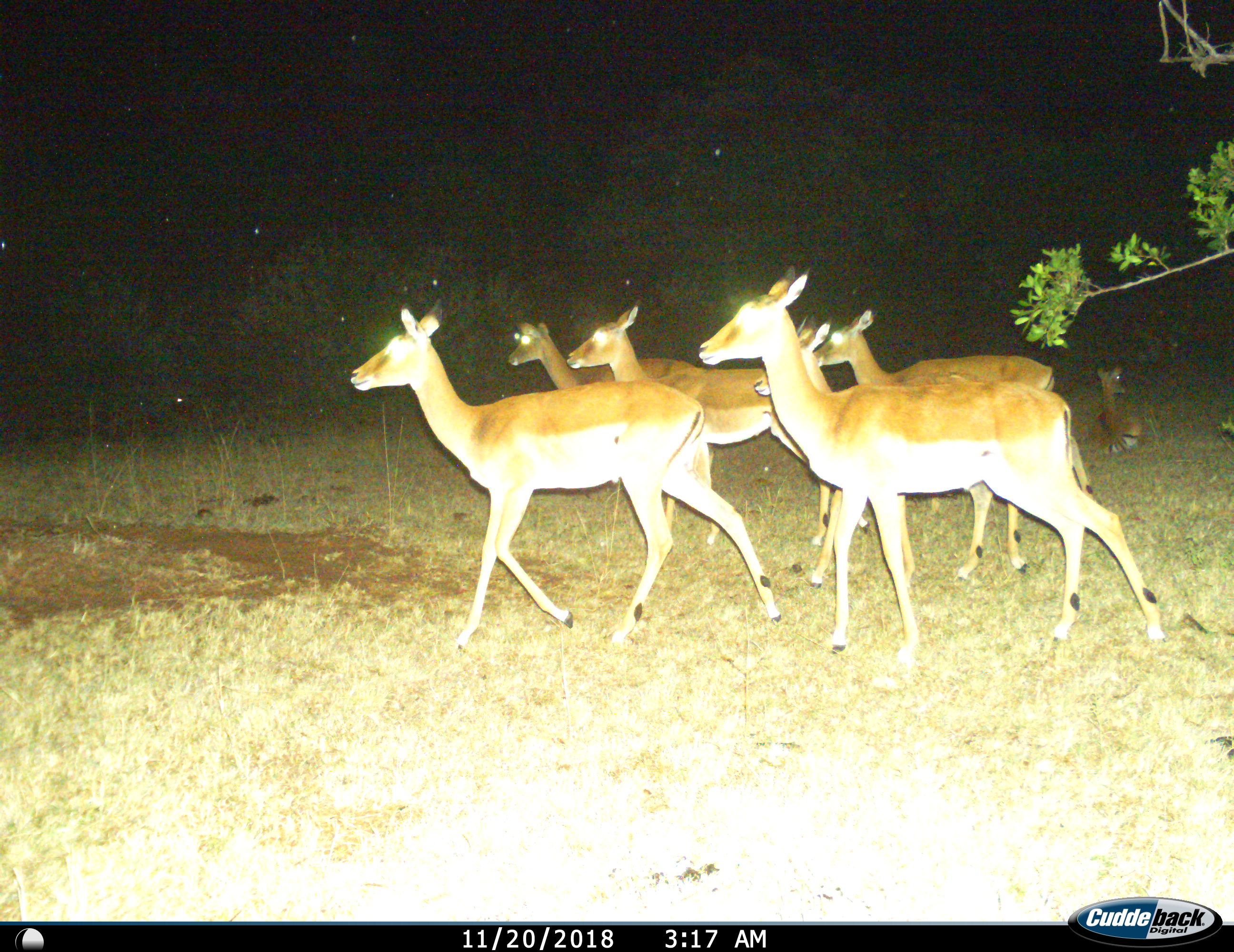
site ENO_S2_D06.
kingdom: Animalia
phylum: Chordata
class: Mammalia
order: Artiodactyla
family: Bovidae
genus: Aepyceros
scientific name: Aepyceros melampus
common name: impala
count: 7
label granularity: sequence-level